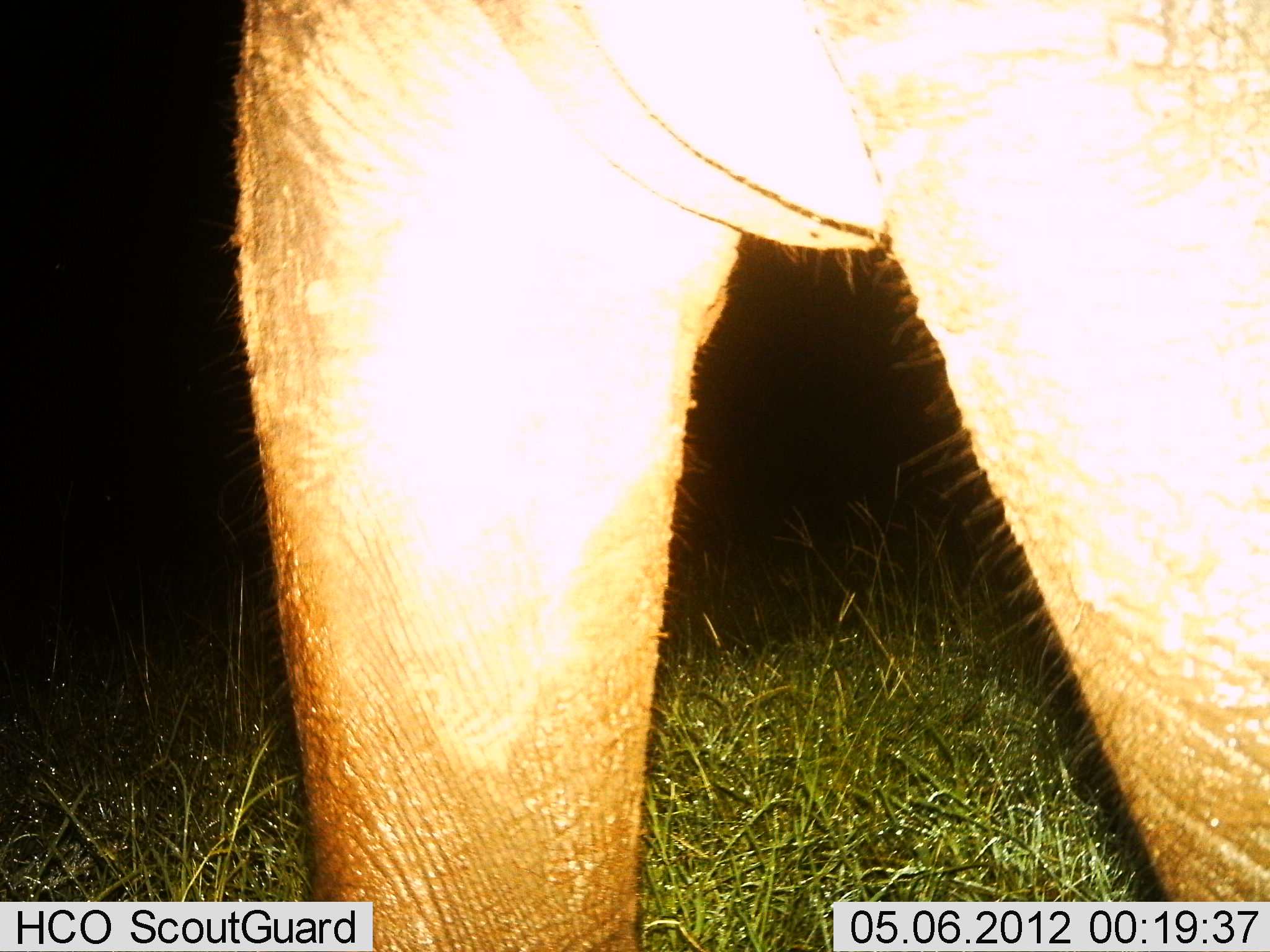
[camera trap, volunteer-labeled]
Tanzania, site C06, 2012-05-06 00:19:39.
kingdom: Animalia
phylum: Chordata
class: Mammalia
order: Proboscidea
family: Elephantidae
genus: Loxodonta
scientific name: Loxodonta africana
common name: african bush elephant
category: elephant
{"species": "elephant (african bush elephant) (Loxodonta africana)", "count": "1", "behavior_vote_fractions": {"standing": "90%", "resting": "0%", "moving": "10%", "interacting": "0%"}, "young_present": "0%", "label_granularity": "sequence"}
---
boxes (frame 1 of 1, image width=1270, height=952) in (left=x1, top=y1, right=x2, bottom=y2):
animal: (left=230, top=0, right=1269, bottom=951)